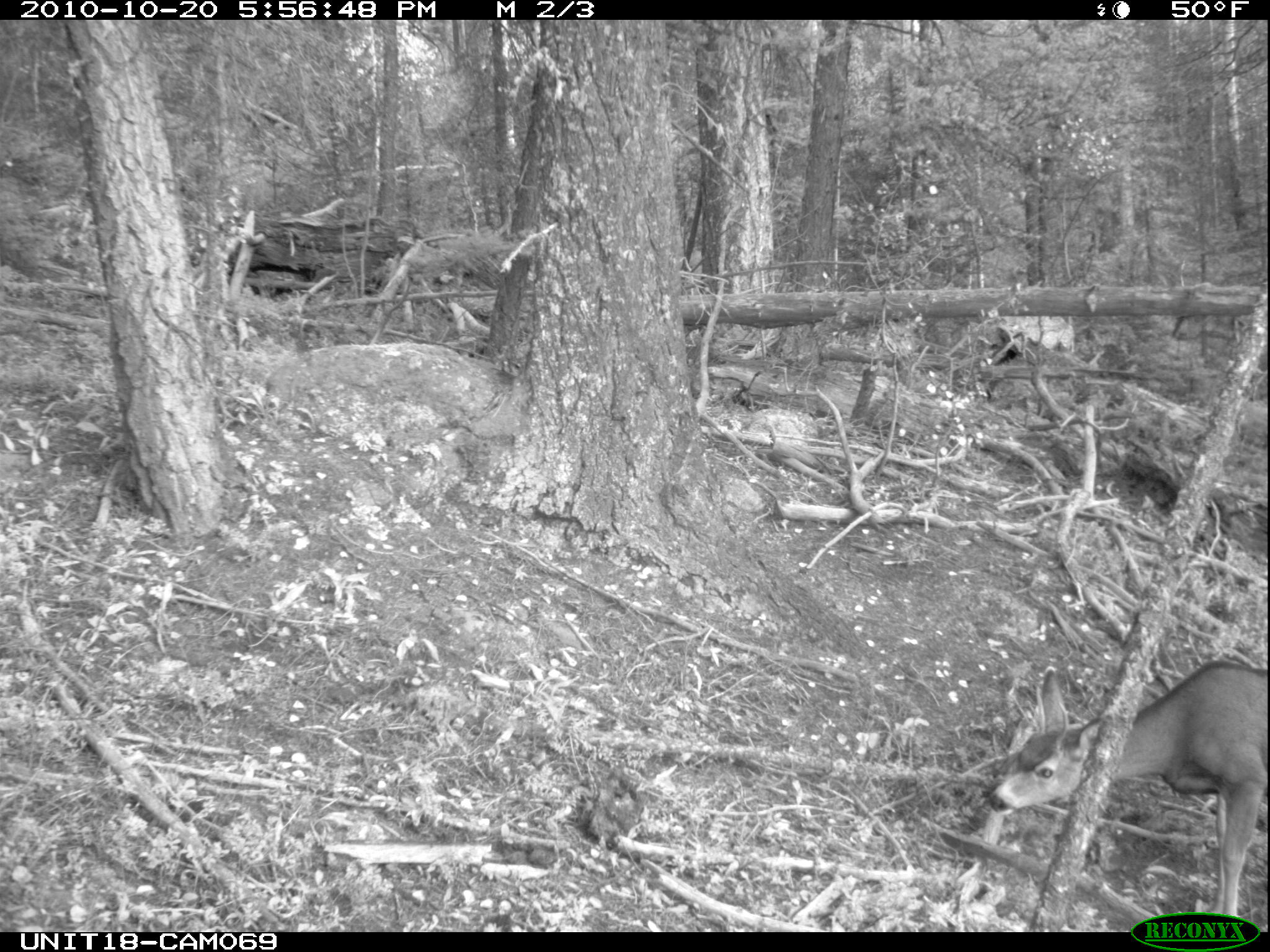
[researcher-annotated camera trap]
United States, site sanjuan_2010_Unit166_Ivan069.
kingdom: Animalia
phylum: Chordata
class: Mammalia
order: Artiodactyla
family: Cervidae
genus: Odocoileus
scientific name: Odocoileus hemionus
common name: mule deer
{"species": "Odocoileus hemionus (mule deer)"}